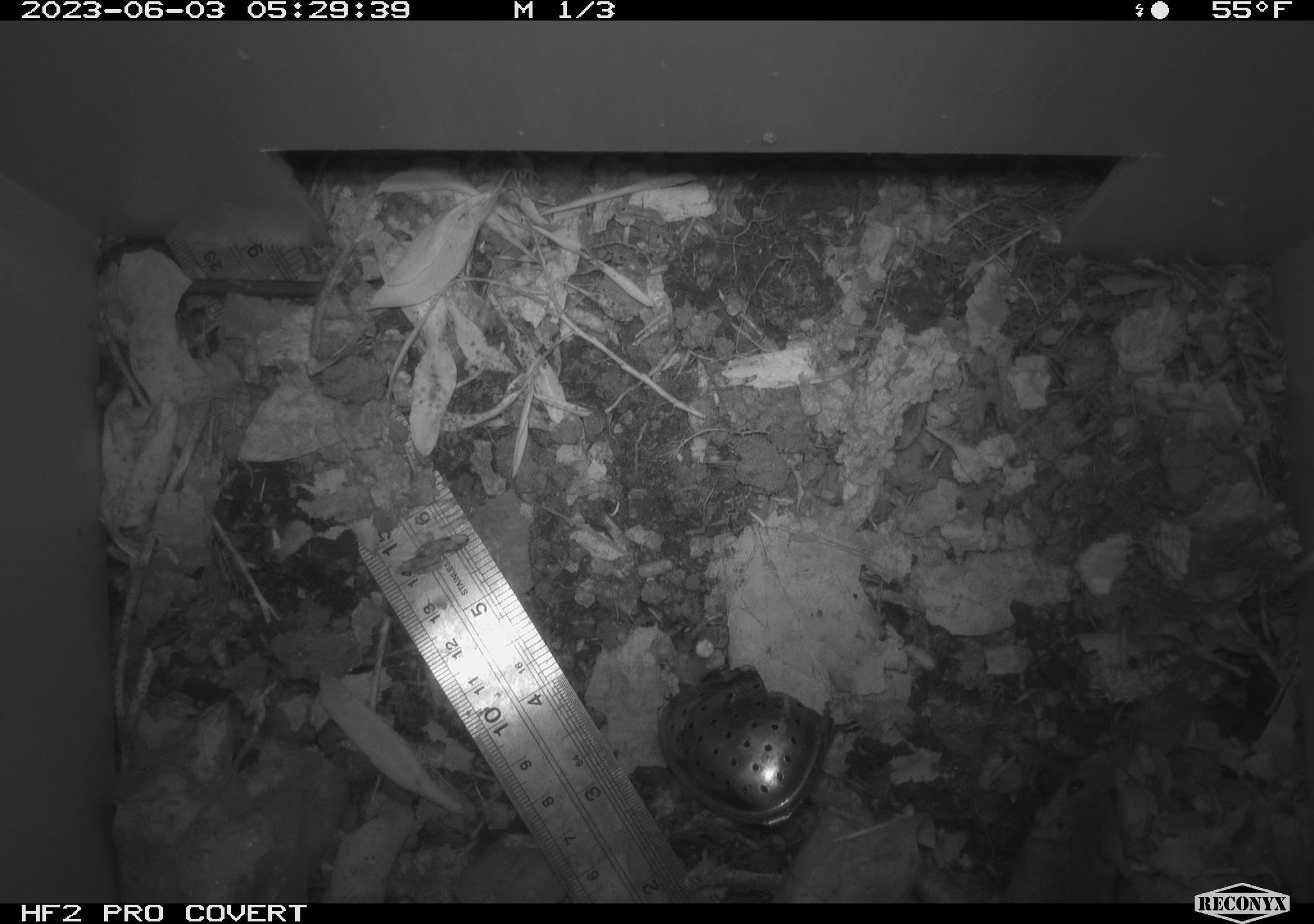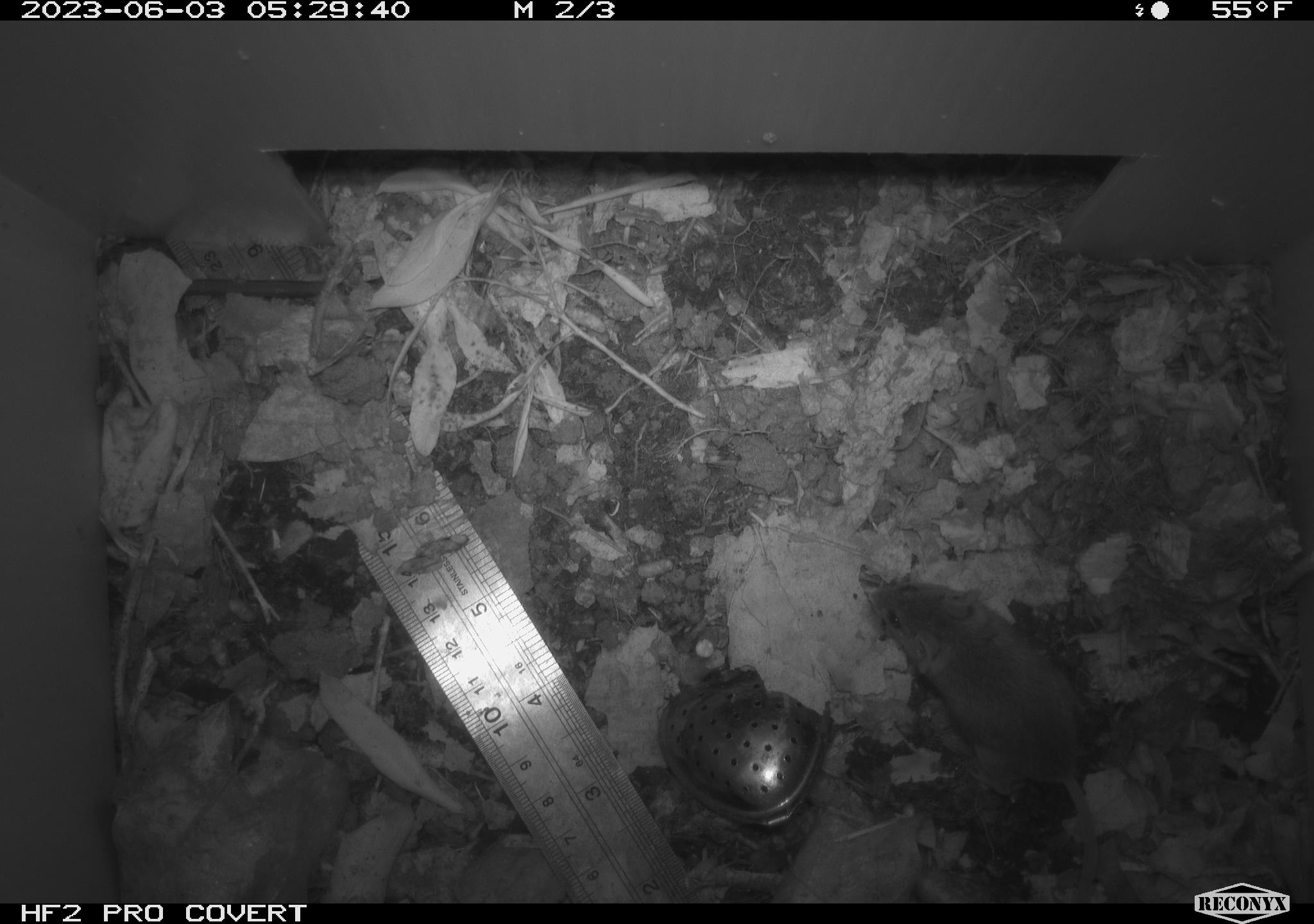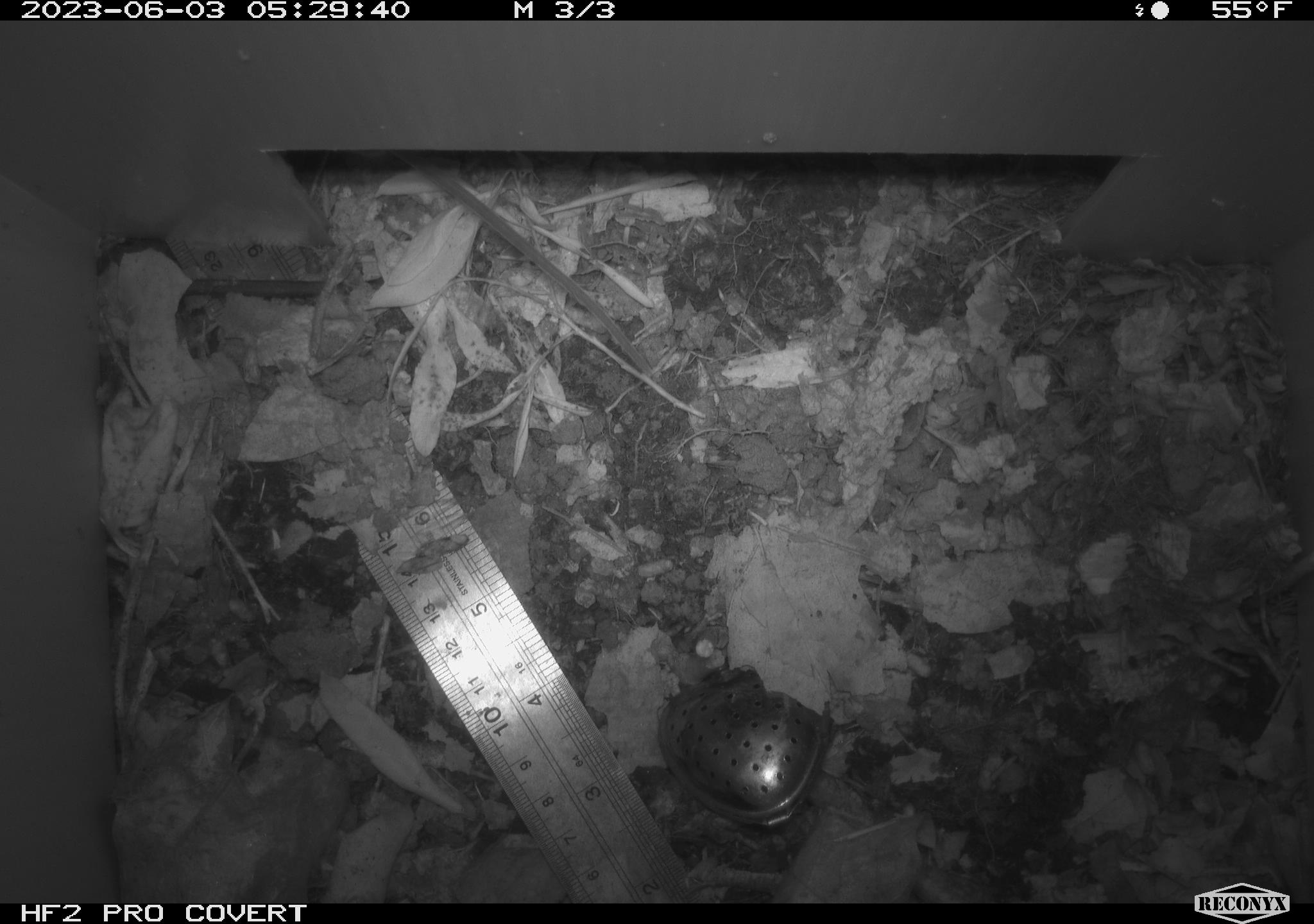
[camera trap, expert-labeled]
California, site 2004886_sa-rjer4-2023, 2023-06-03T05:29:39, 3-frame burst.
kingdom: Animalia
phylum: Chordata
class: Mammalia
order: Rodentia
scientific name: Rodentia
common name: mouse species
Mouse species (Rodentia).